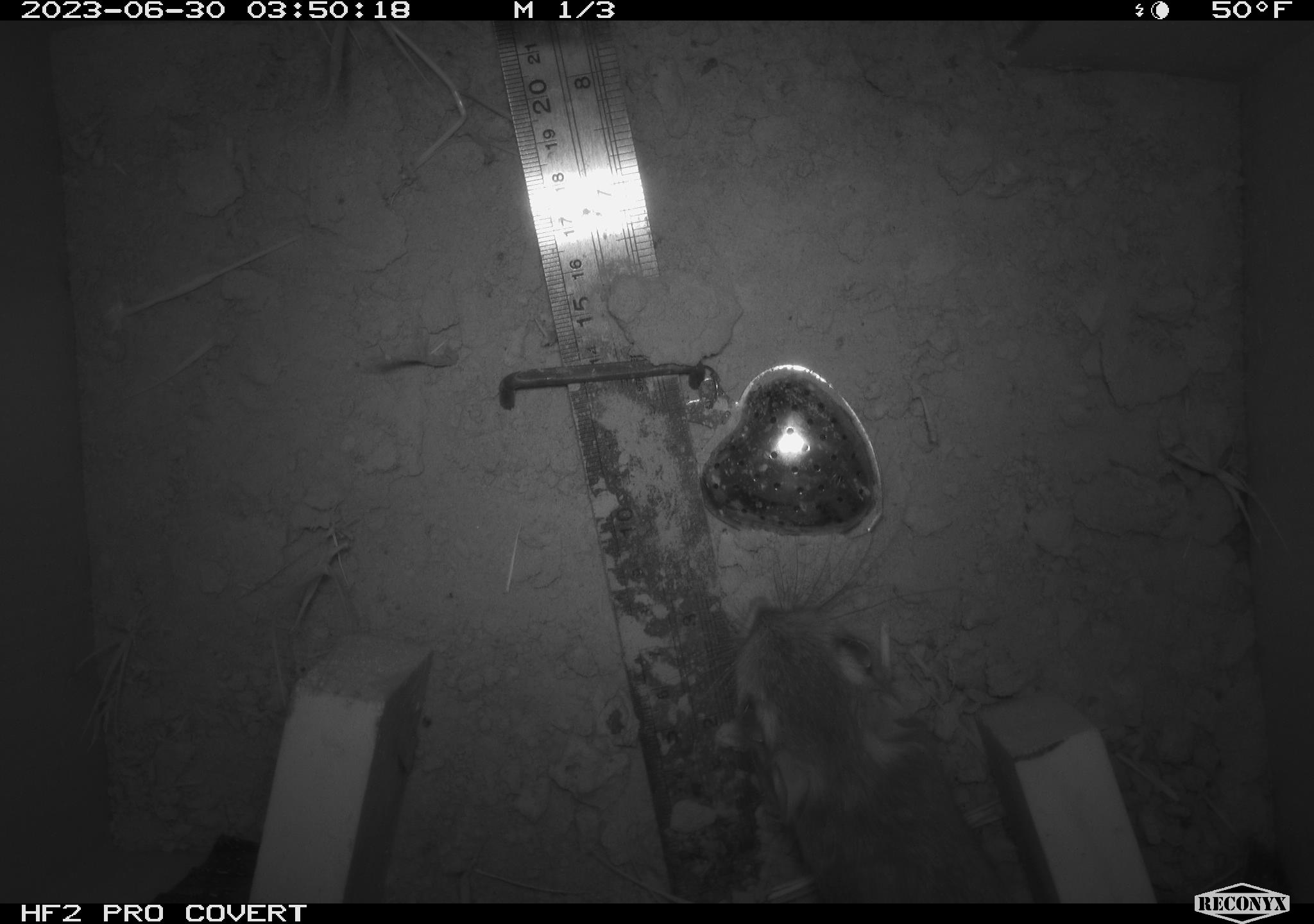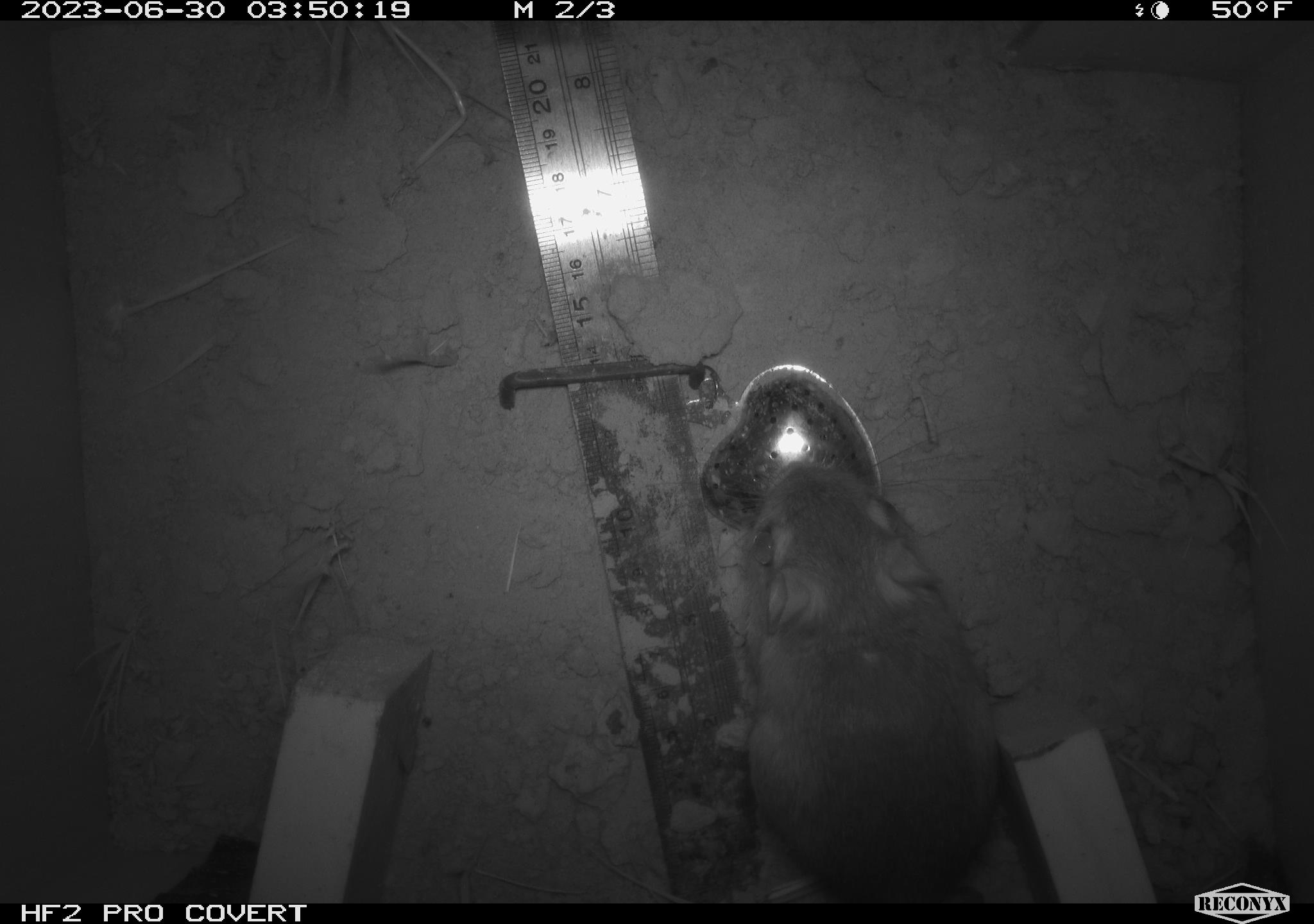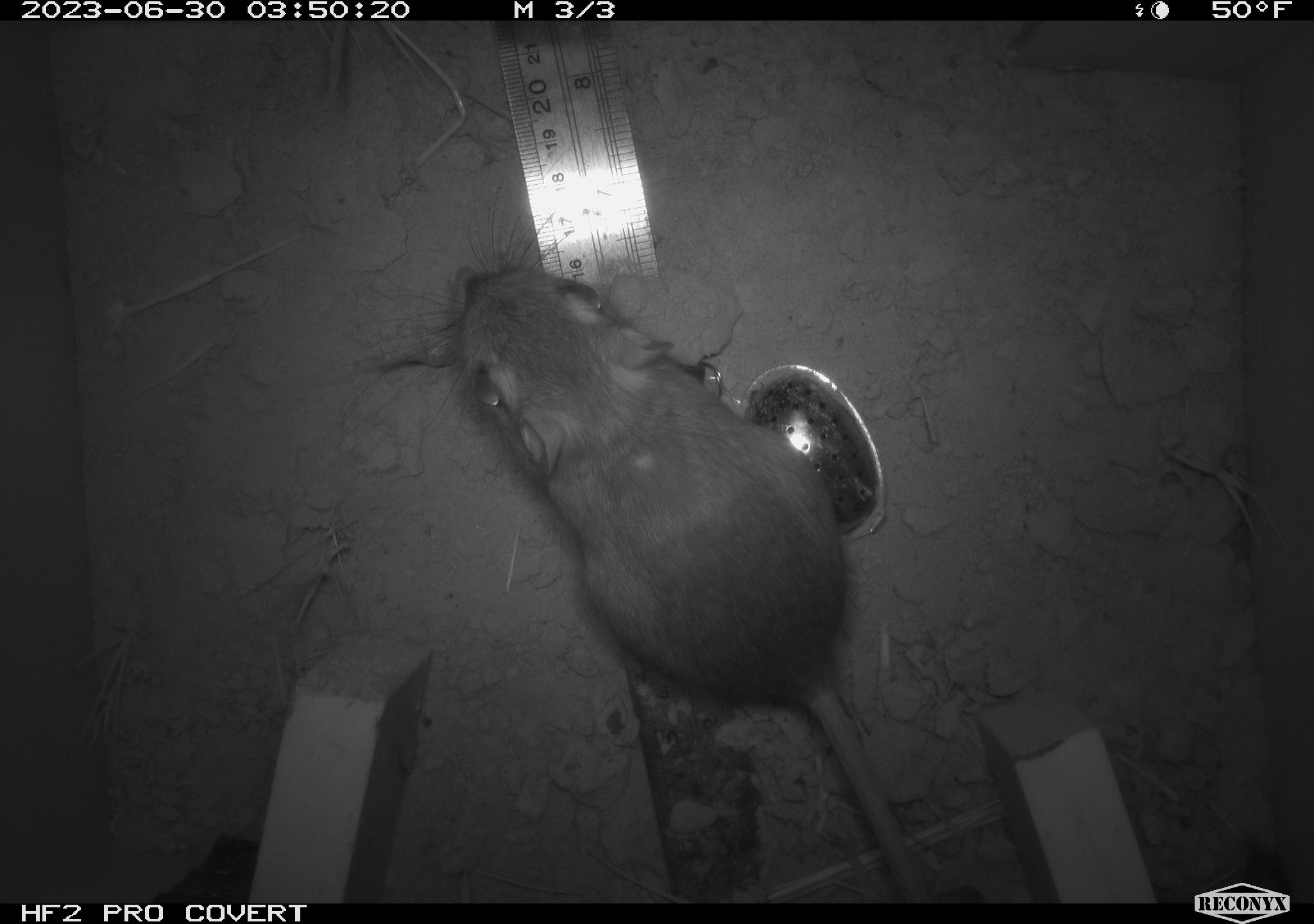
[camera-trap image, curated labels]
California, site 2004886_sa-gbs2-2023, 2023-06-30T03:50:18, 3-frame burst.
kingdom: Animalia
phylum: Chordata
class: Mammalia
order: Rodentia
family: Heteromyidae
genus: Dipodomys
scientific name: Dipodomys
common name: kangaroo rats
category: dipodomys species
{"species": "dipodomys species (kangaroo rats) (Dipodomys)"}